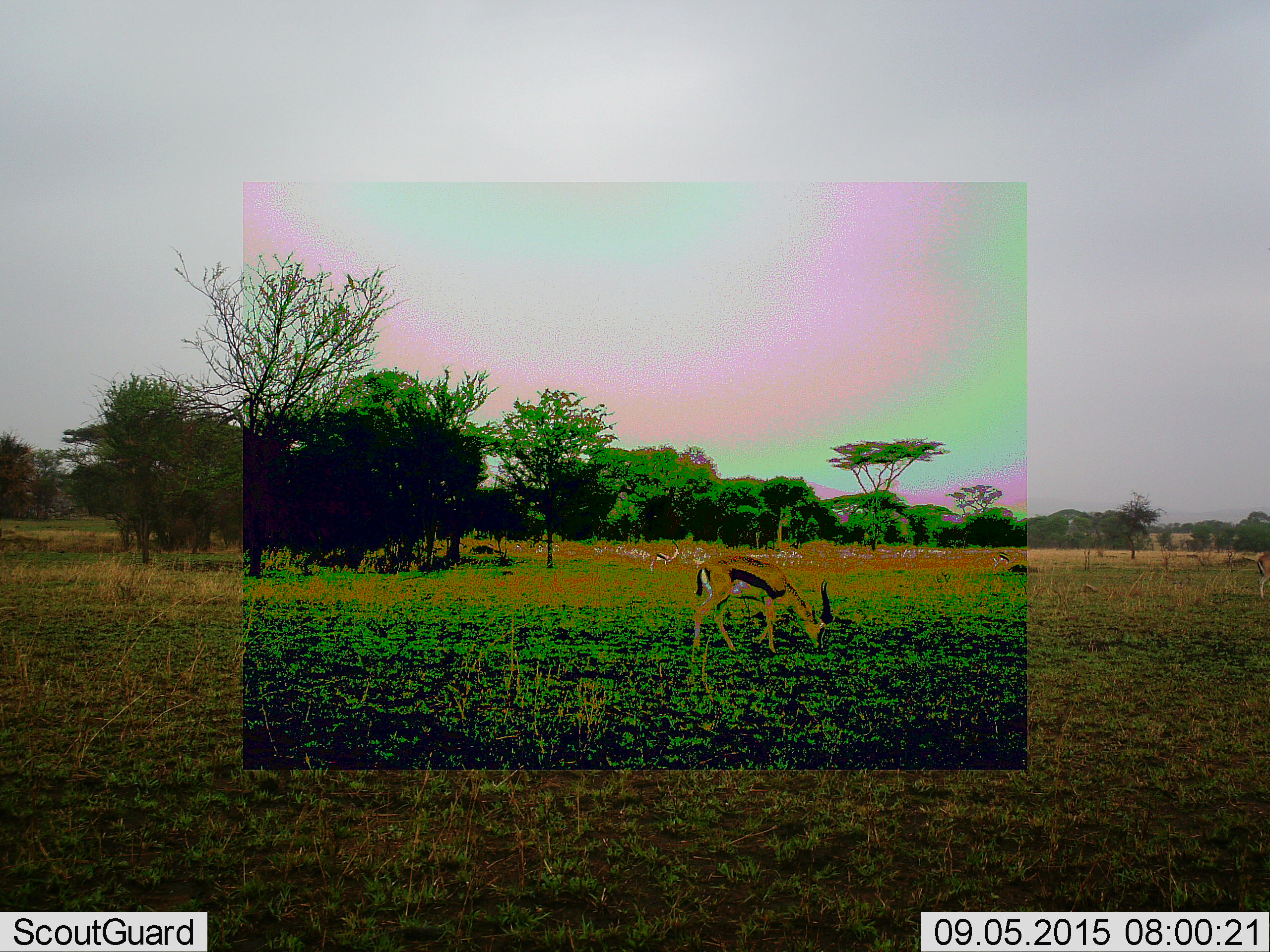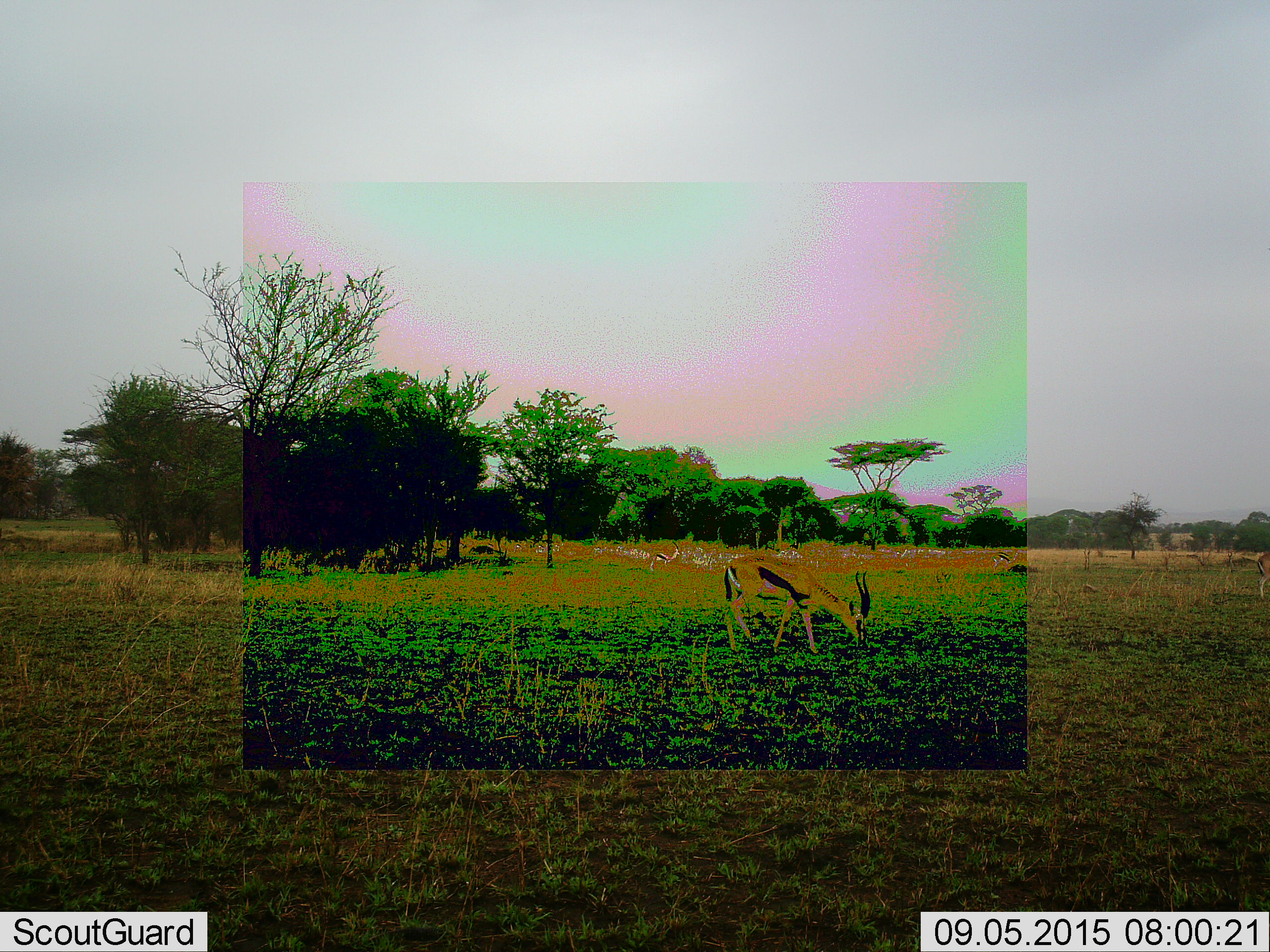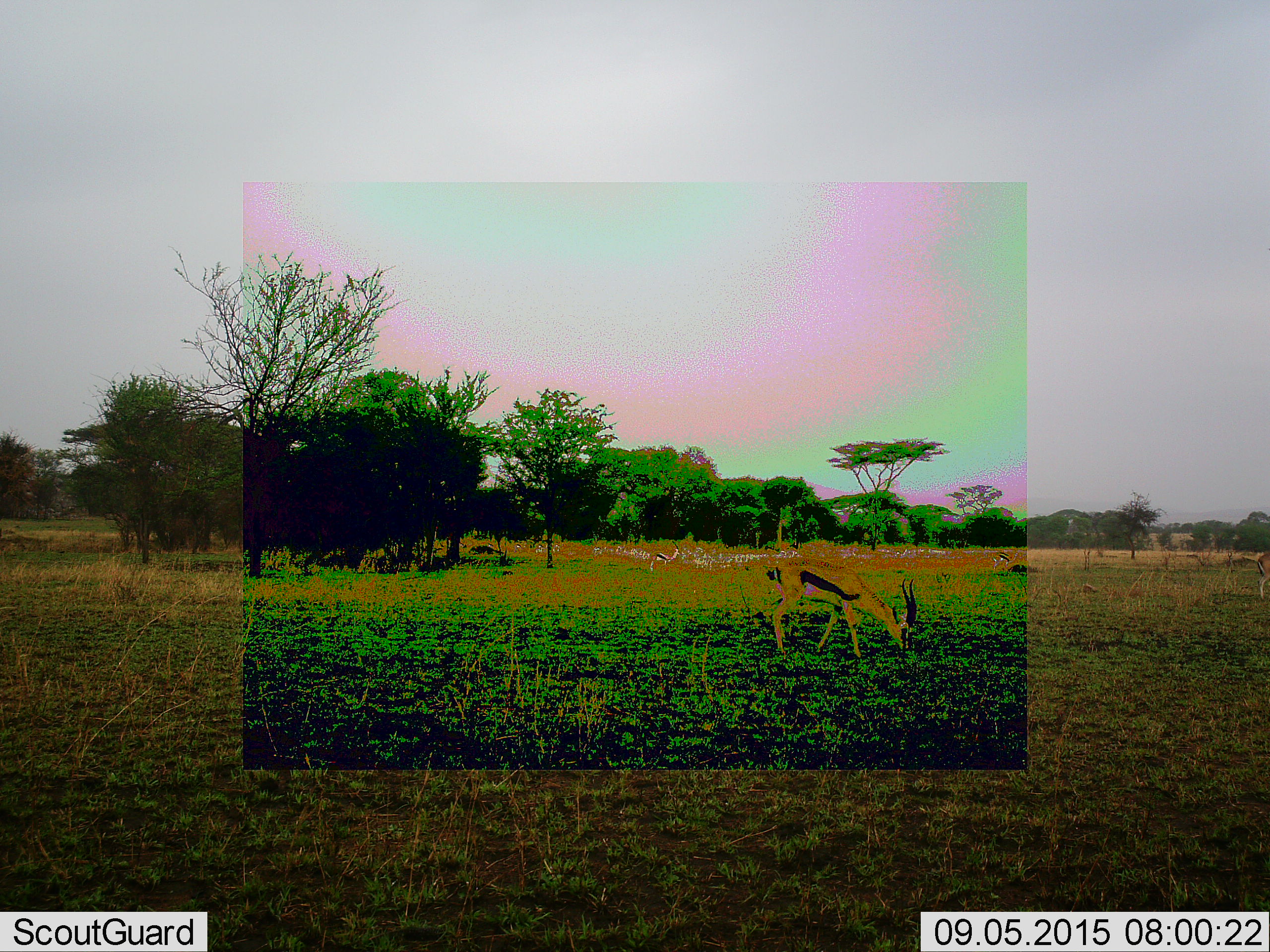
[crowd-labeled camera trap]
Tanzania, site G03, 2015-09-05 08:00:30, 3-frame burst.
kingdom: Animalia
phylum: Chordata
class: Mammalia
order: Artiodactyla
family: Bovidae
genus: Eudorcas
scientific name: Eudorcas thomsonii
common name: thomson's gazelle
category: gazellethomsons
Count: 1.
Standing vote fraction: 27%.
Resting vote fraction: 7%.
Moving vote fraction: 47%.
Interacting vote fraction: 7%.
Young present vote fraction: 7%.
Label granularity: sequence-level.